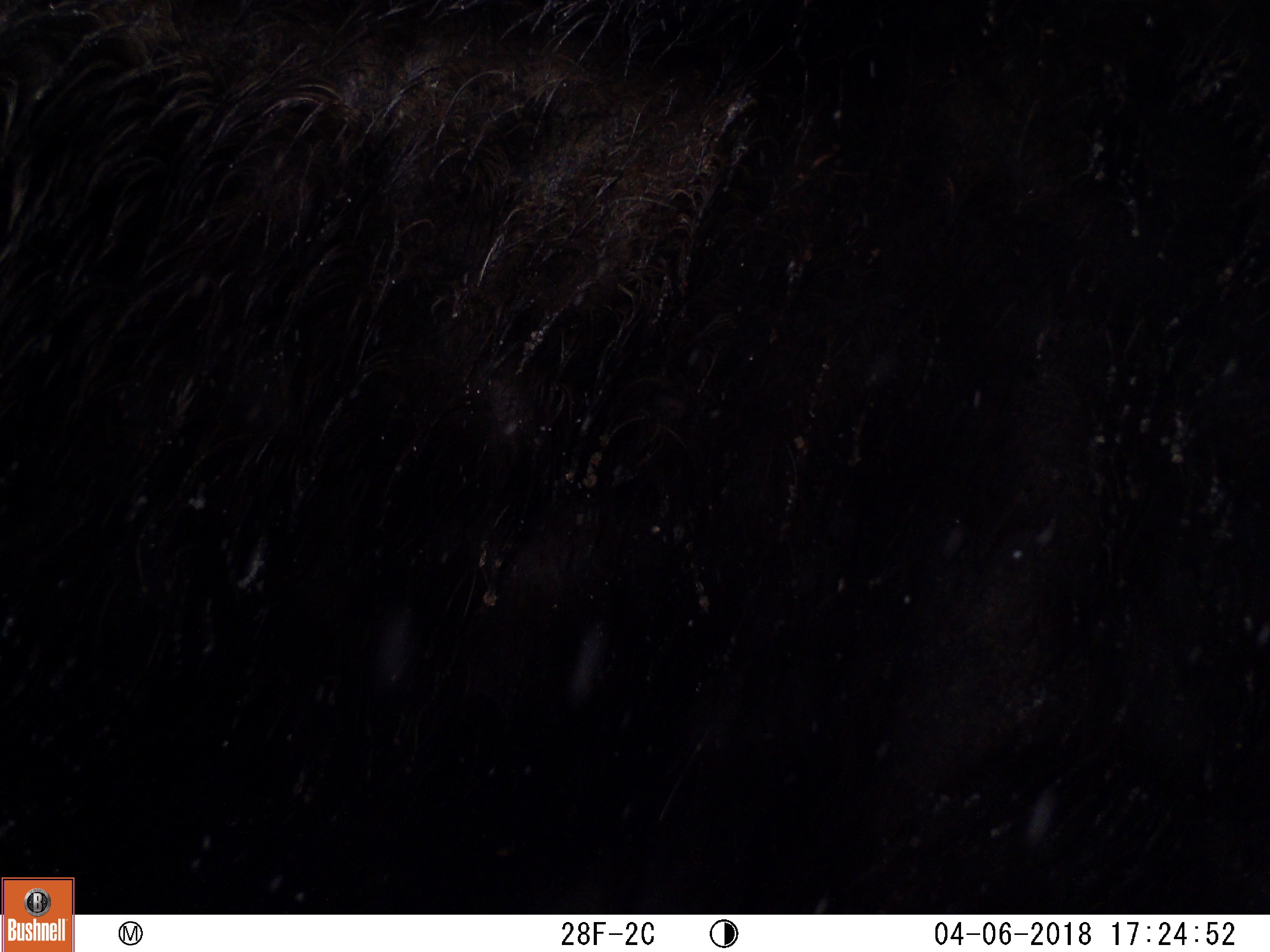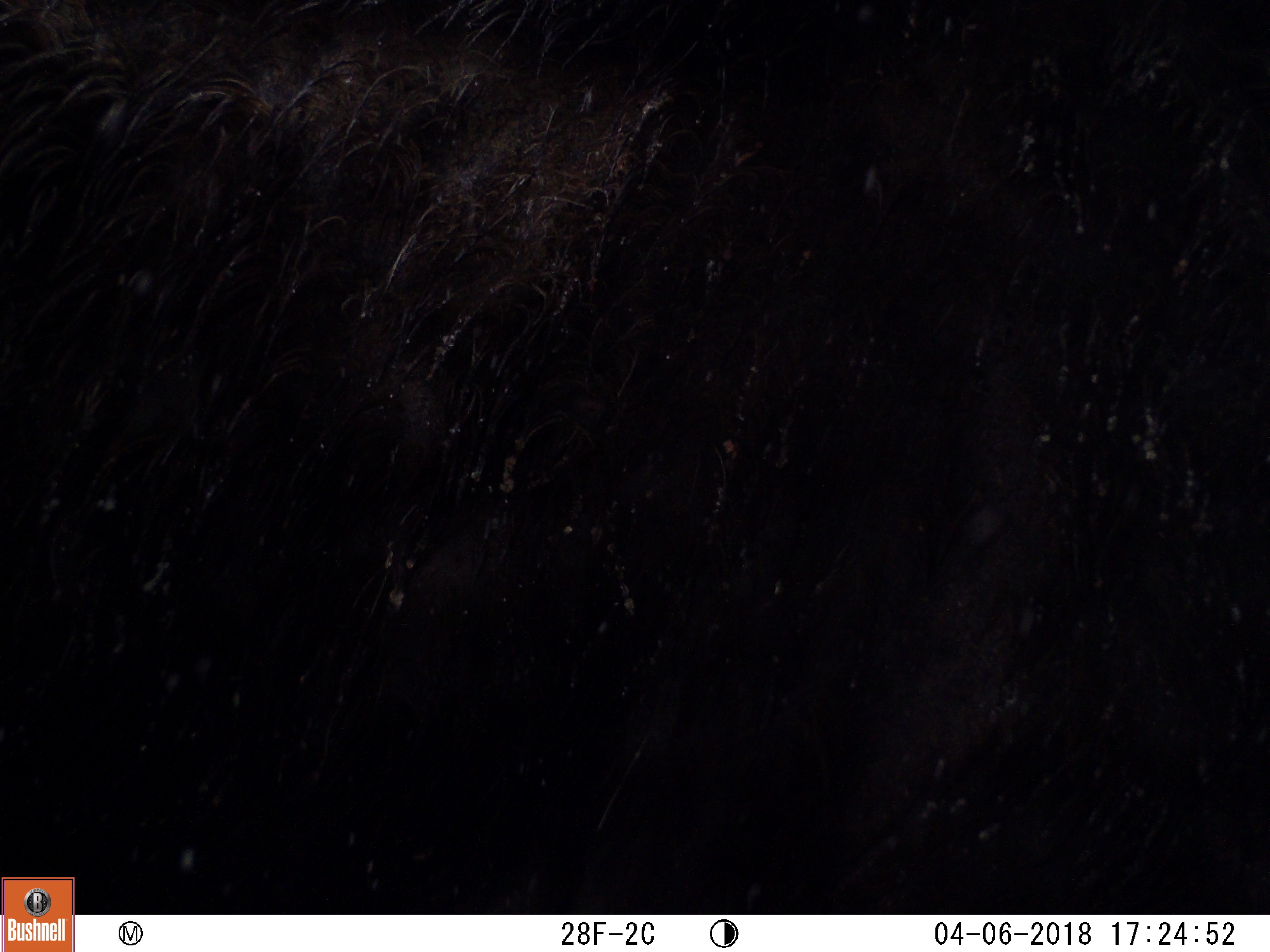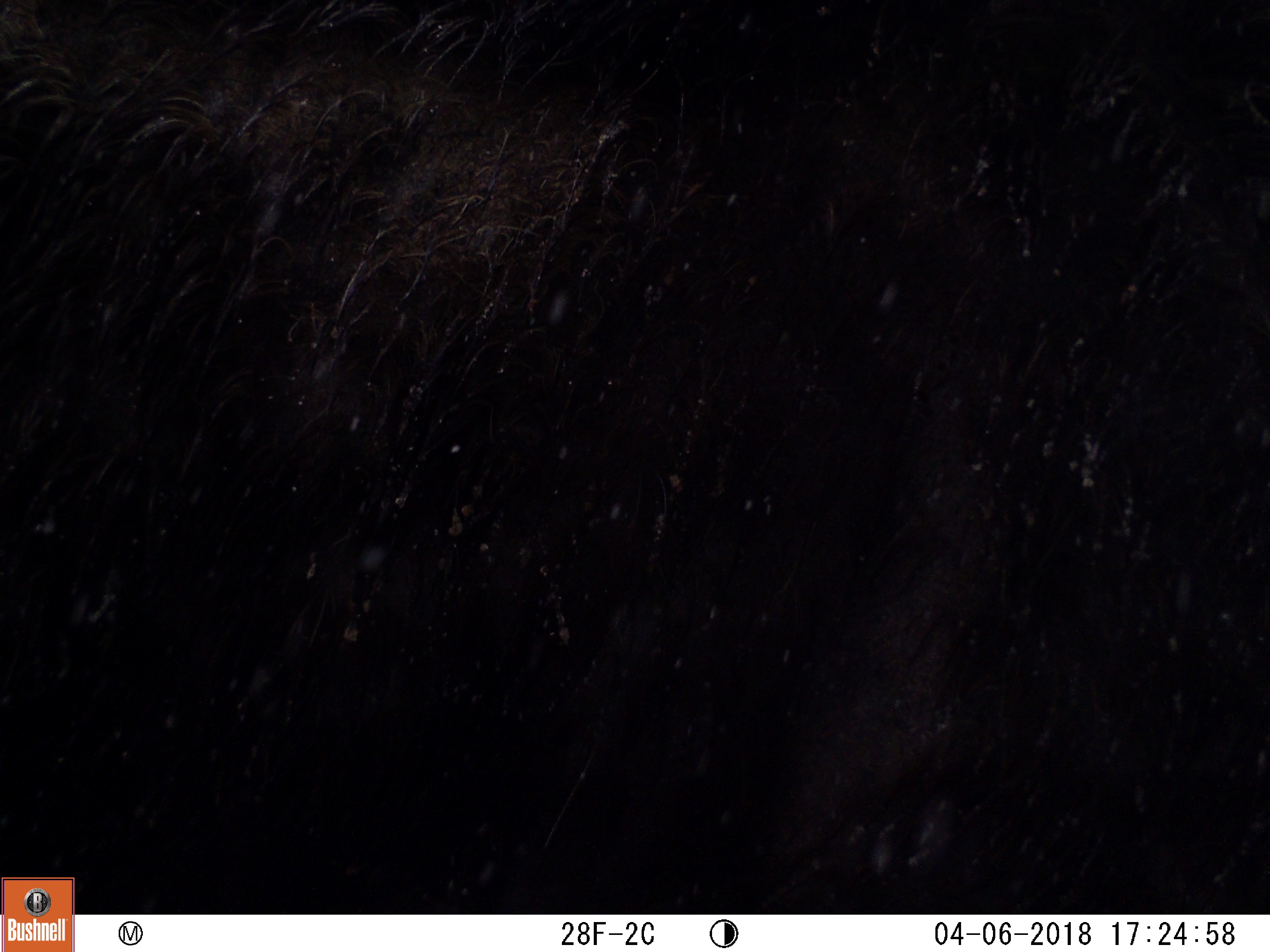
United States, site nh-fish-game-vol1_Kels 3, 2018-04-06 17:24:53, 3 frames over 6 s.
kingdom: Animalia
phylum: Chordata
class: Mammalia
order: Artiodactyla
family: Cervidae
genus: Alces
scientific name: Alces alces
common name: moose